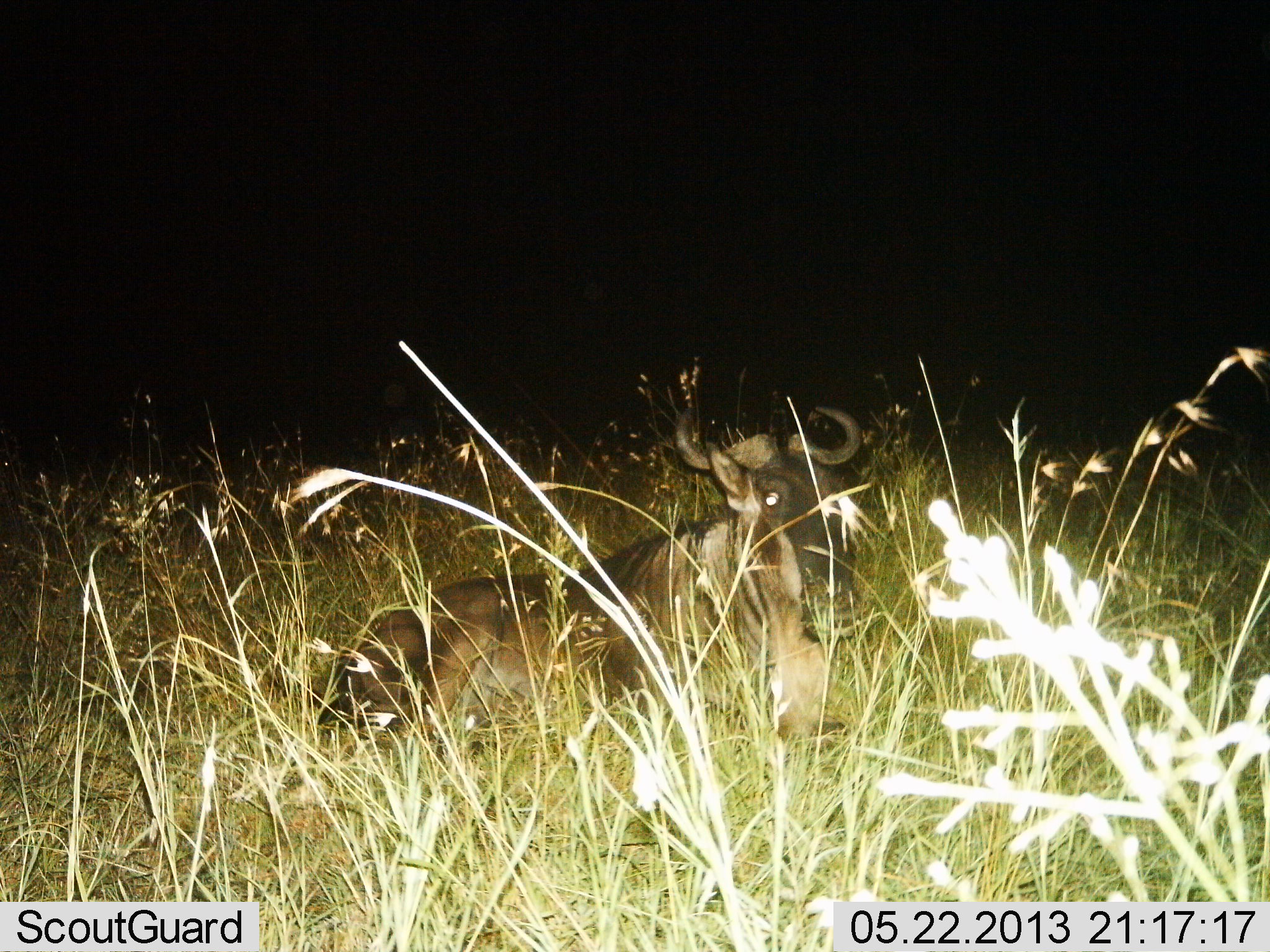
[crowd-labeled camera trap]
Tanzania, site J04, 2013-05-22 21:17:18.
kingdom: Animalia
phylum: Chordata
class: Mammalia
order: Artiodactyla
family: Bovidae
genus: Connochaetes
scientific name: Connochaetes taurinus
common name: blue wildebeest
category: wildebeest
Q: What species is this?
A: Wildebeest (blue wildebeest) (Connochaetes taurinus).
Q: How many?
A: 1.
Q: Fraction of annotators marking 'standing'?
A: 20%.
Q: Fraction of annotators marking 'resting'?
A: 80%.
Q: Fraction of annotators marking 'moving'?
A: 0%.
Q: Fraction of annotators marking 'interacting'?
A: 0%.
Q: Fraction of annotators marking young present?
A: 0%.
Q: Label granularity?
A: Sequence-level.